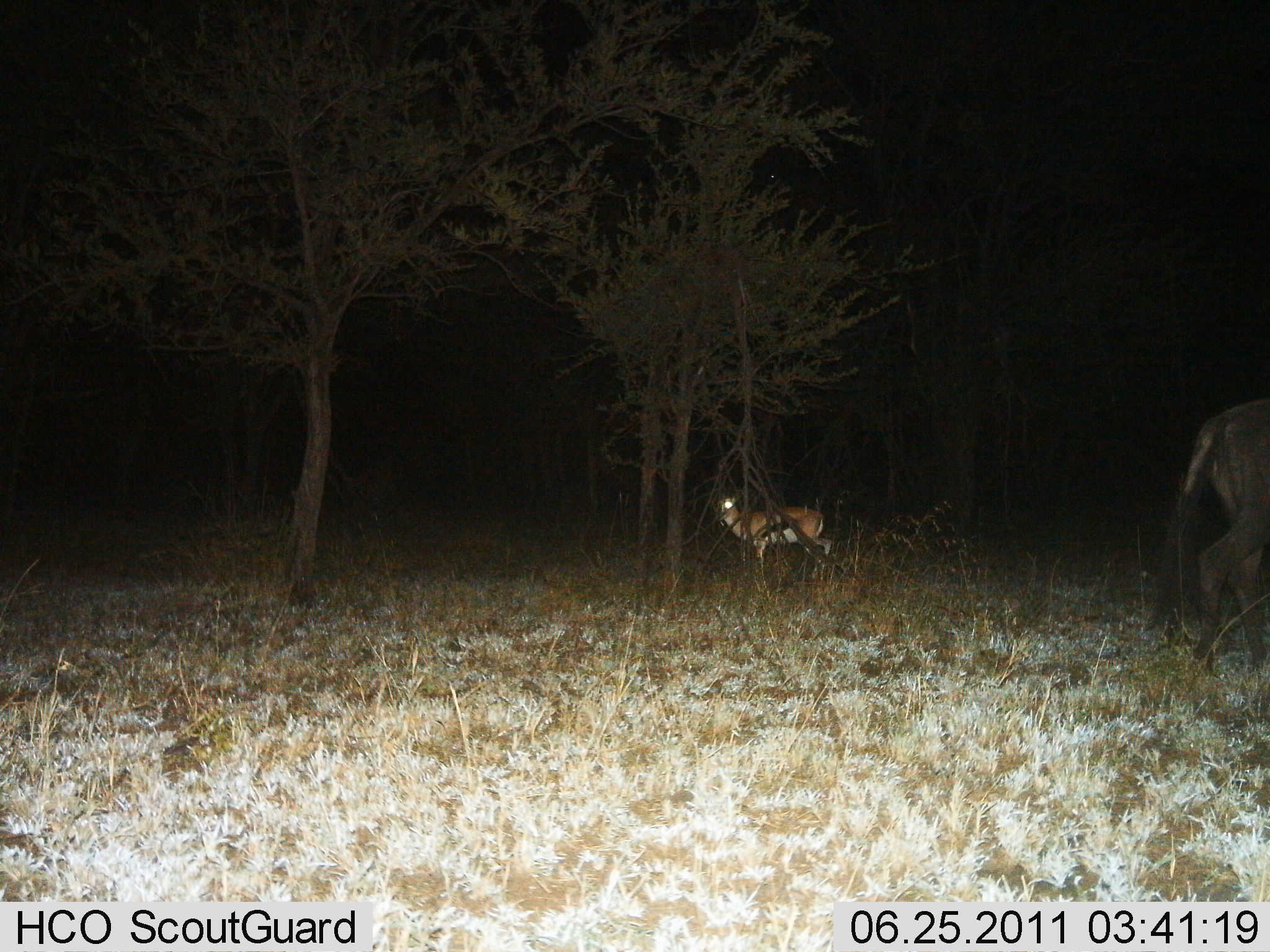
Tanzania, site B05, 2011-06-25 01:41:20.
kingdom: Animalia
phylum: Chordata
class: Mammalia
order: Artiodactyla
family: Bovidae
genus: Eudorcas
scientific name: Eudorcas thomsonii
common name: thomson's gazelle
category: gazellethomsons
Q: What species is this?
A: Gazellethomsons (thomson's gazelle) (Eudorcas thomsonii).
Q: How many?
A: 1.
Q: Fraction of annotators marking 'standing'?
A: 100%.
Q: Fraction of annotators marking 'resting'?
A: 0%.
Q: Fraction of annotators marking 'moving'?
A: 0%.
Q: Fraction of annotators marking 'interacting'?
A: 0%.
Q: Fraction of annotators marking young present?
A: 0%.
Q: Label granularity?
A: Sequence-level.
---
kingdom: Animalia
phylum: Chordata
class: Mammalia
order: Artiodactyla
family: Bovidae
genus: Connochaetes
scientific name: Connochaetes taurinus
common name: blue wildebeest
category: wildebeest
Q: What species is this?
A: Wildebeest (blue wildebeest) (Connochaetes taurinus).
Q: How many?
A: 1.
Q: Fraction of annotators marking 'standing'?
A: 67%.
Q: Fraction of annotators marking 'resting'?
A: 0%.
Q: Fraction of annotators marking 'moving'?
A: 33%.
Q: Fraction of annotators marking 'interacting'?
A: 0%.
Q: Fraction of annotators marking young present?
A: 0%.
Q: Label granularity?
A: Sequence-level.